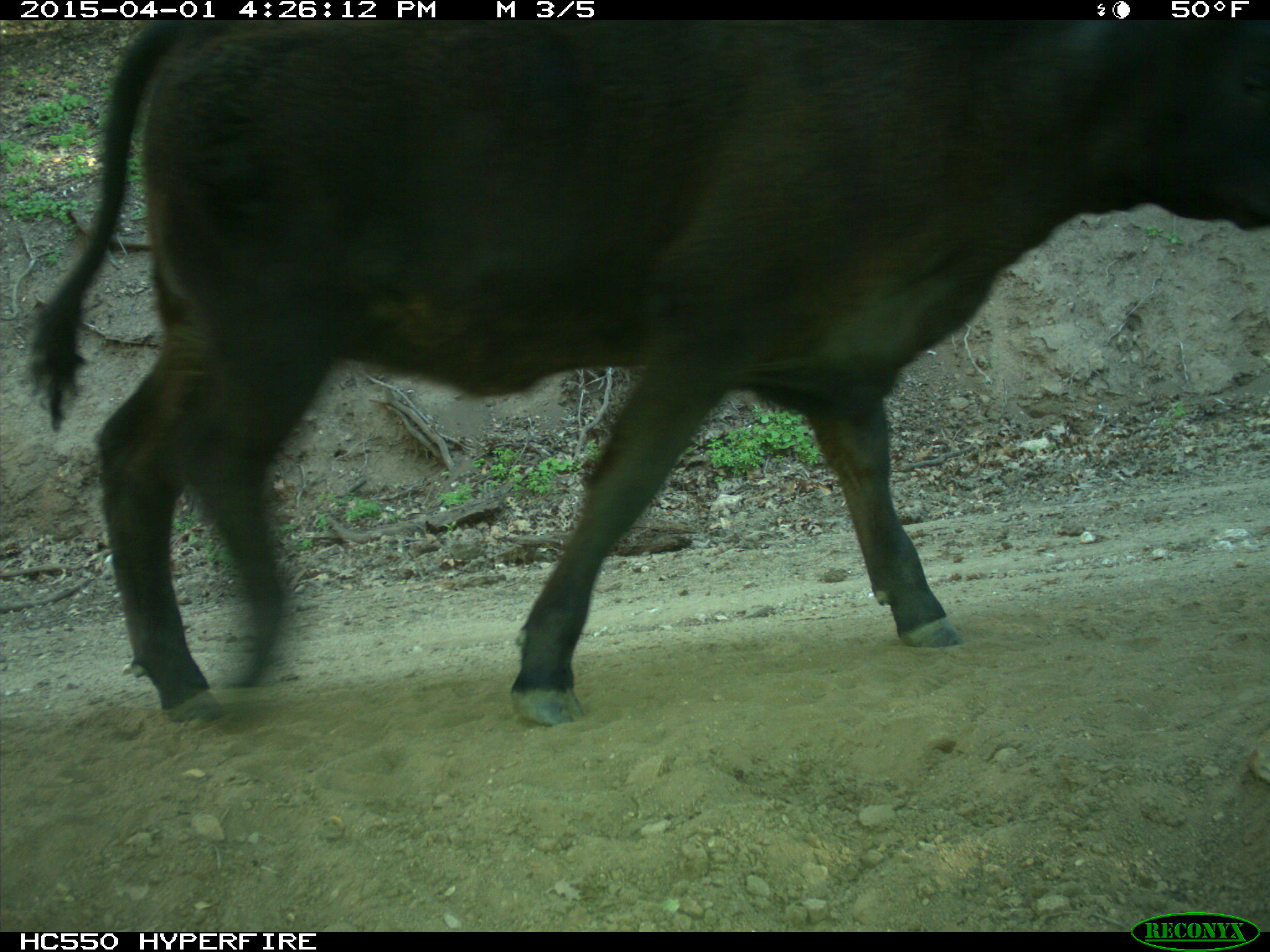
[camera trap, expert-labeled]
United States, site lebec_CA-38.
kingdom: Animalia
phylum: Chordata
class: Mammalia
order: Artiodactyla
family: Bovidae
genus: Bos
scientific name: Bos taurus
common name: domestic cow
Bos taurus (domestic cow).